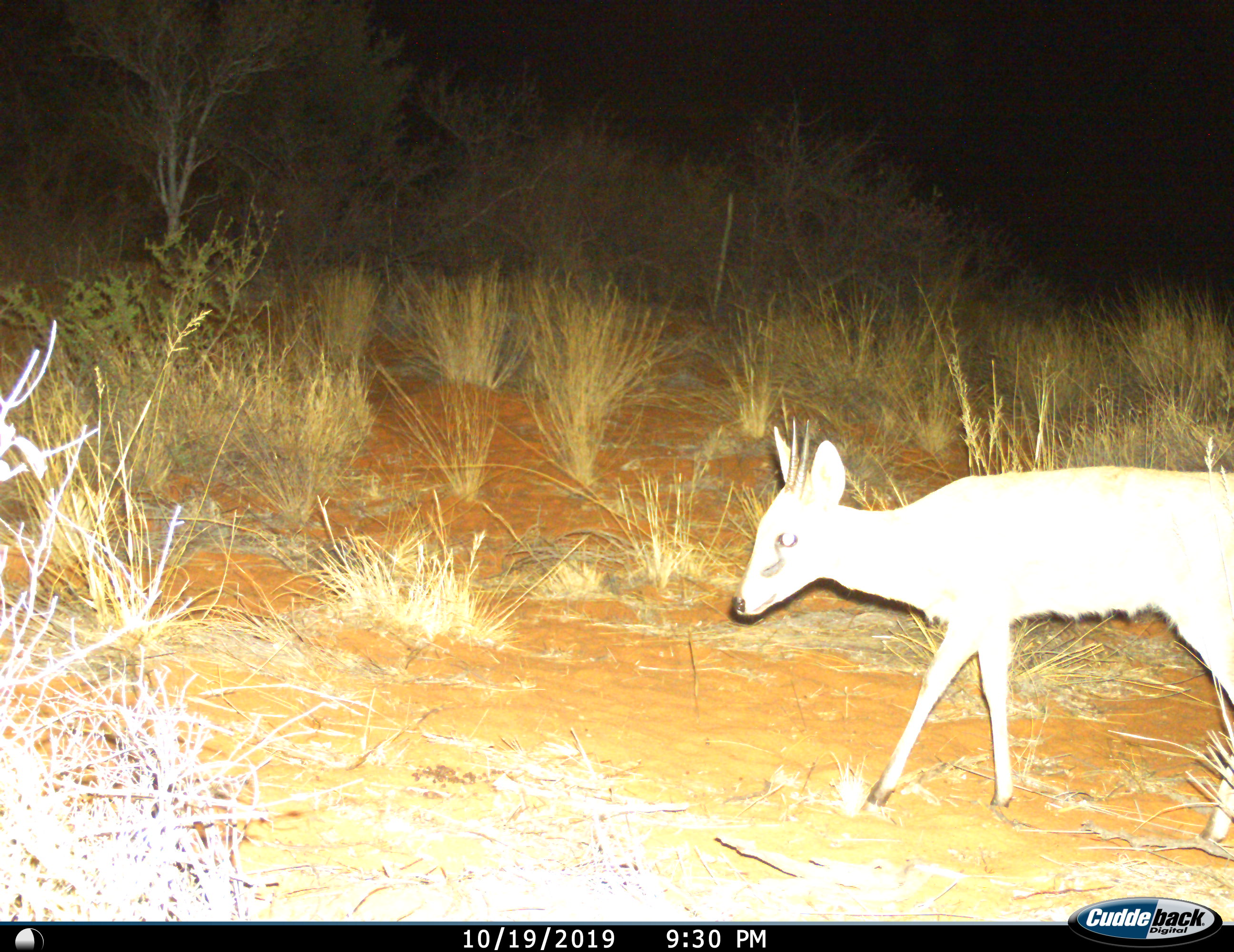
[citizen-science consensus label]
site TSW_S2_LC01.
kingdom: Animalia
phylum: Chordata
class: Mammalia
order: Artiodactyla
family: Bovidae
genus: Sylvicapra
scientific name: Sylvicapra grimmia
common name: common duiker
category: duikercommongrey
Duikercommongrey (common duiker) (Sylvicapra grimmia), count 1. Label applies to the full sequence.